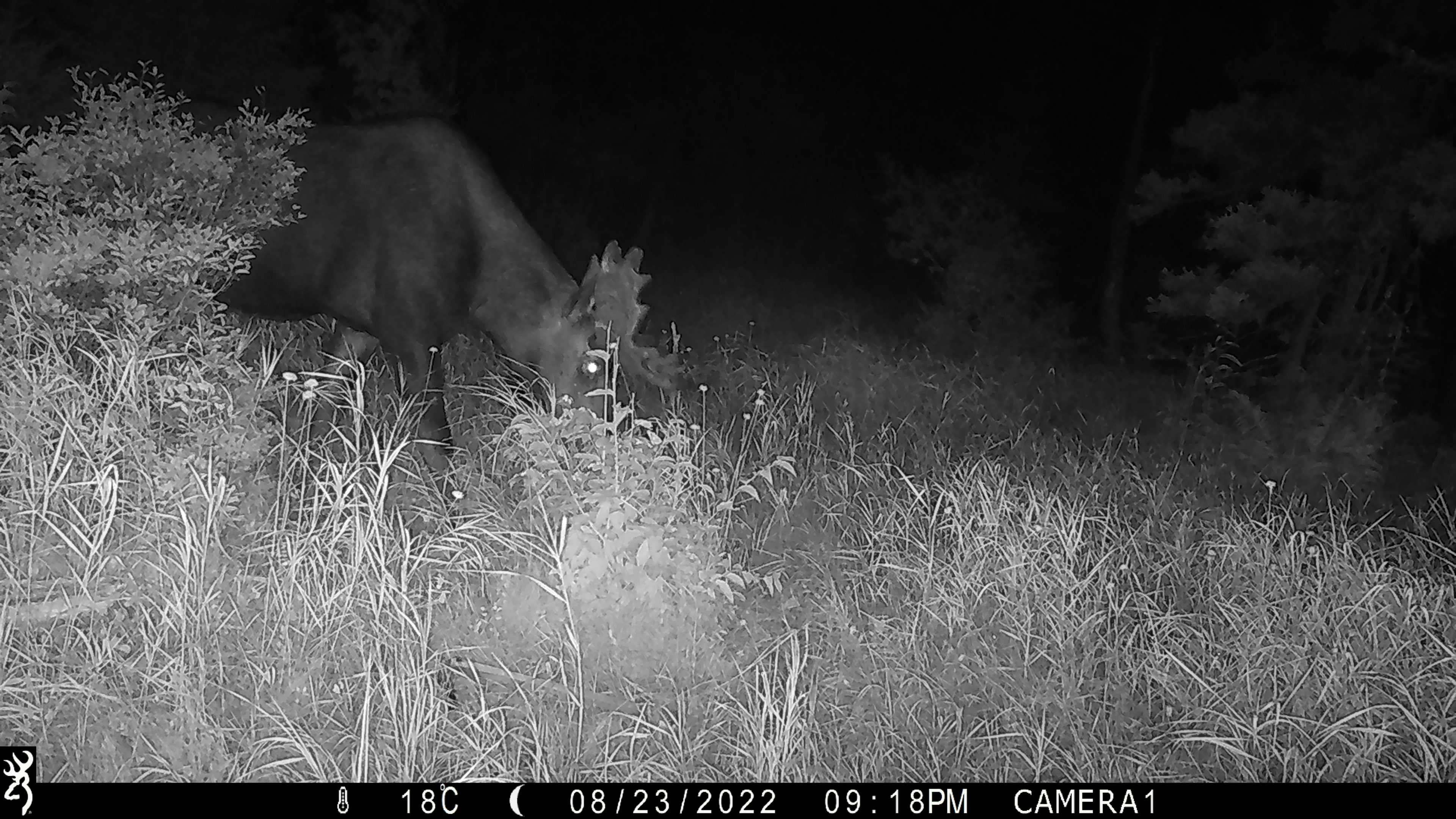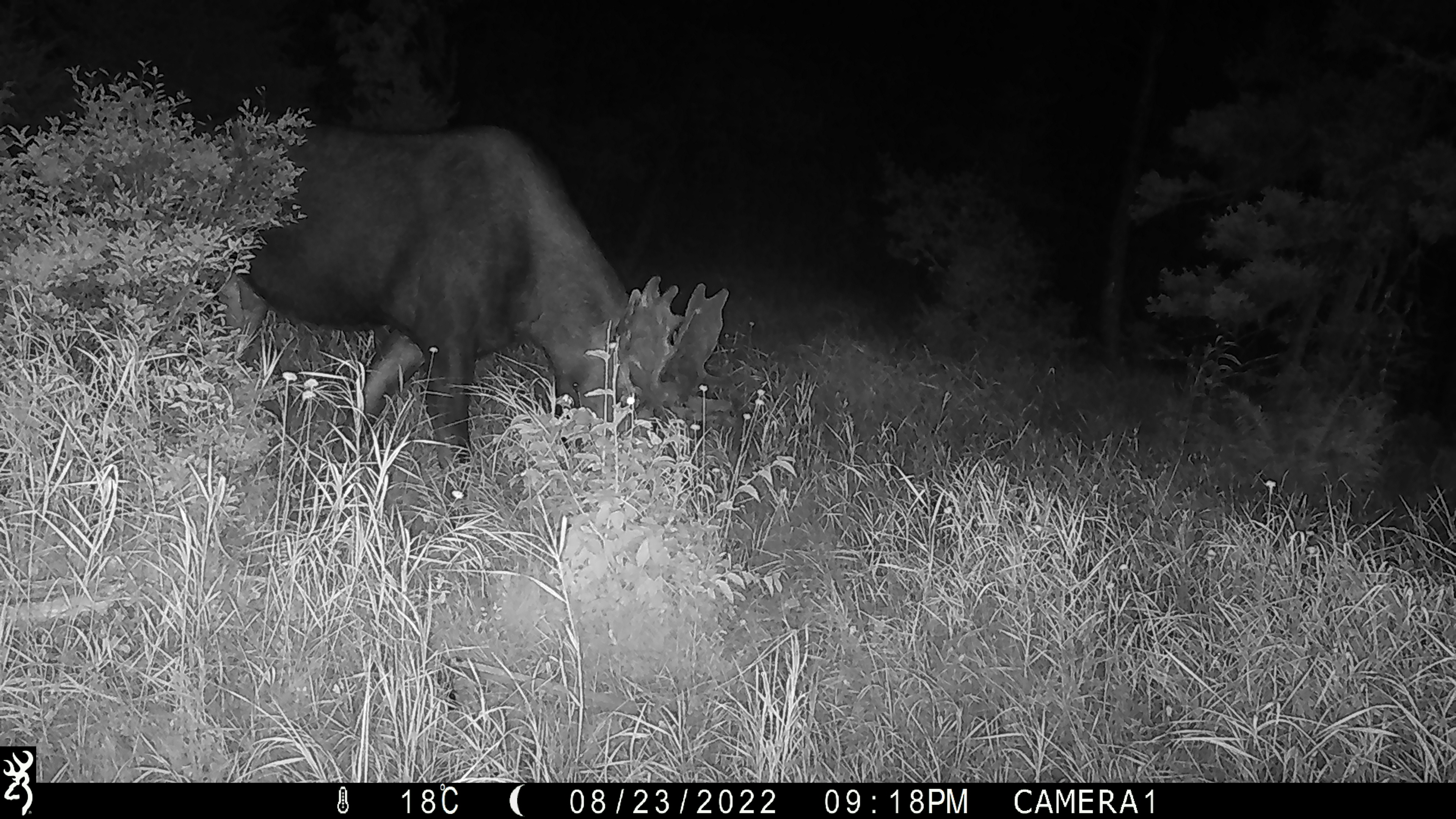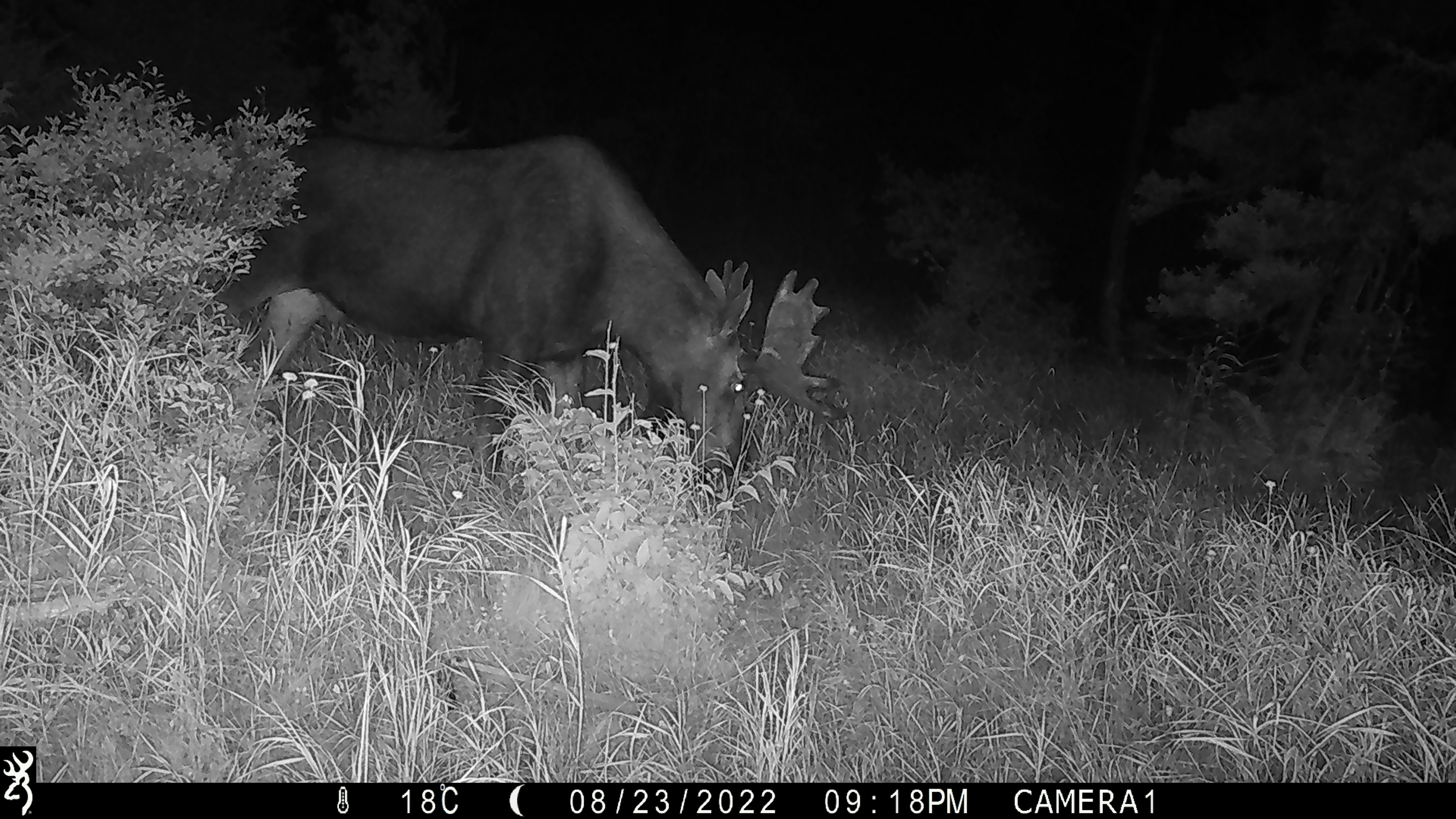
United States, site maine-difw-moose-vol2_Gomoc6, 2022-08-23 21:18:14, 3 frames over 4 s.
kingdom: Animalia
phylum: Chordata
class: Mammalia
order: Artiodactyla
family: Cervidae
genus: Alces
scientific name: Alces alces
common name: moose